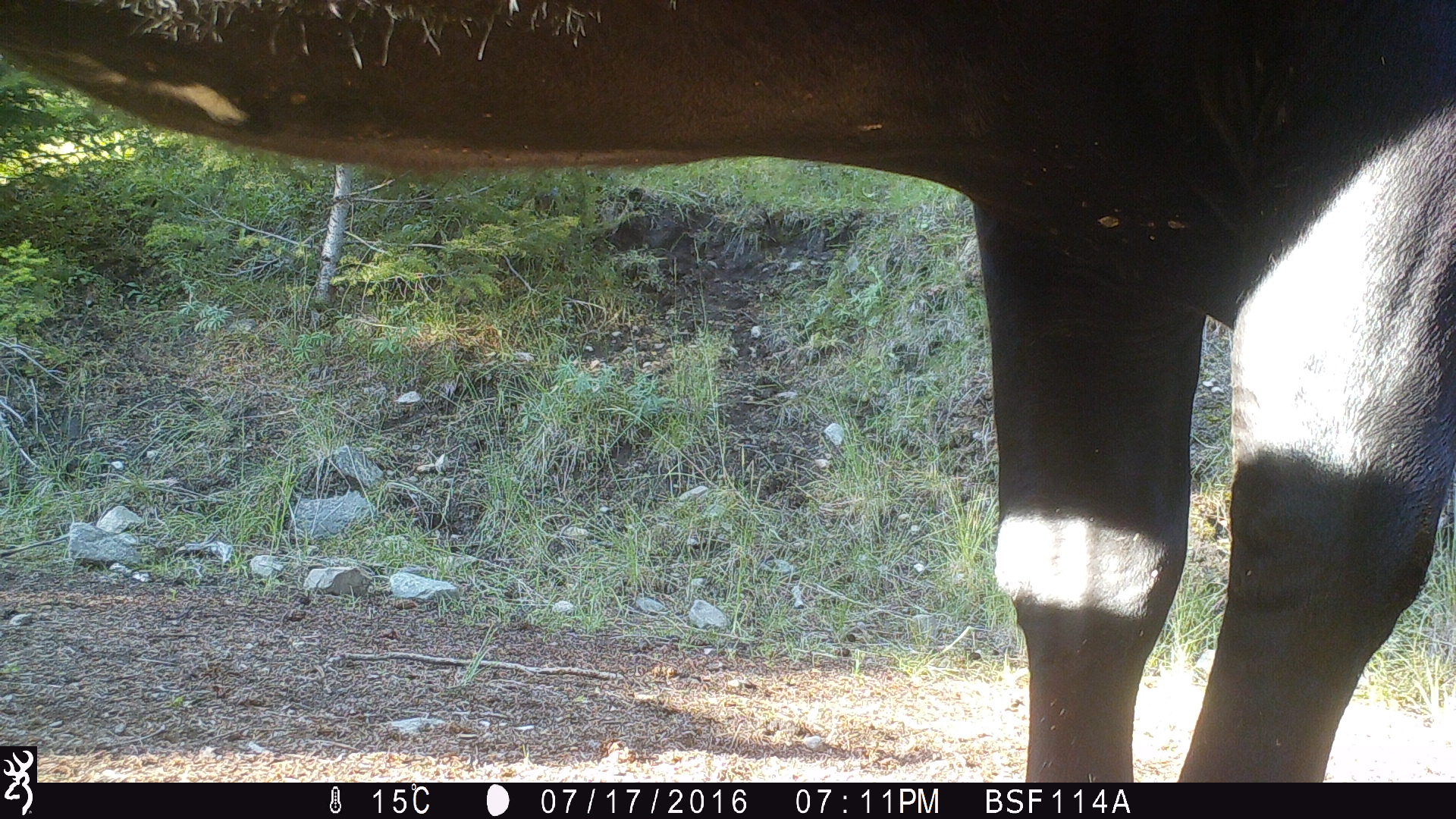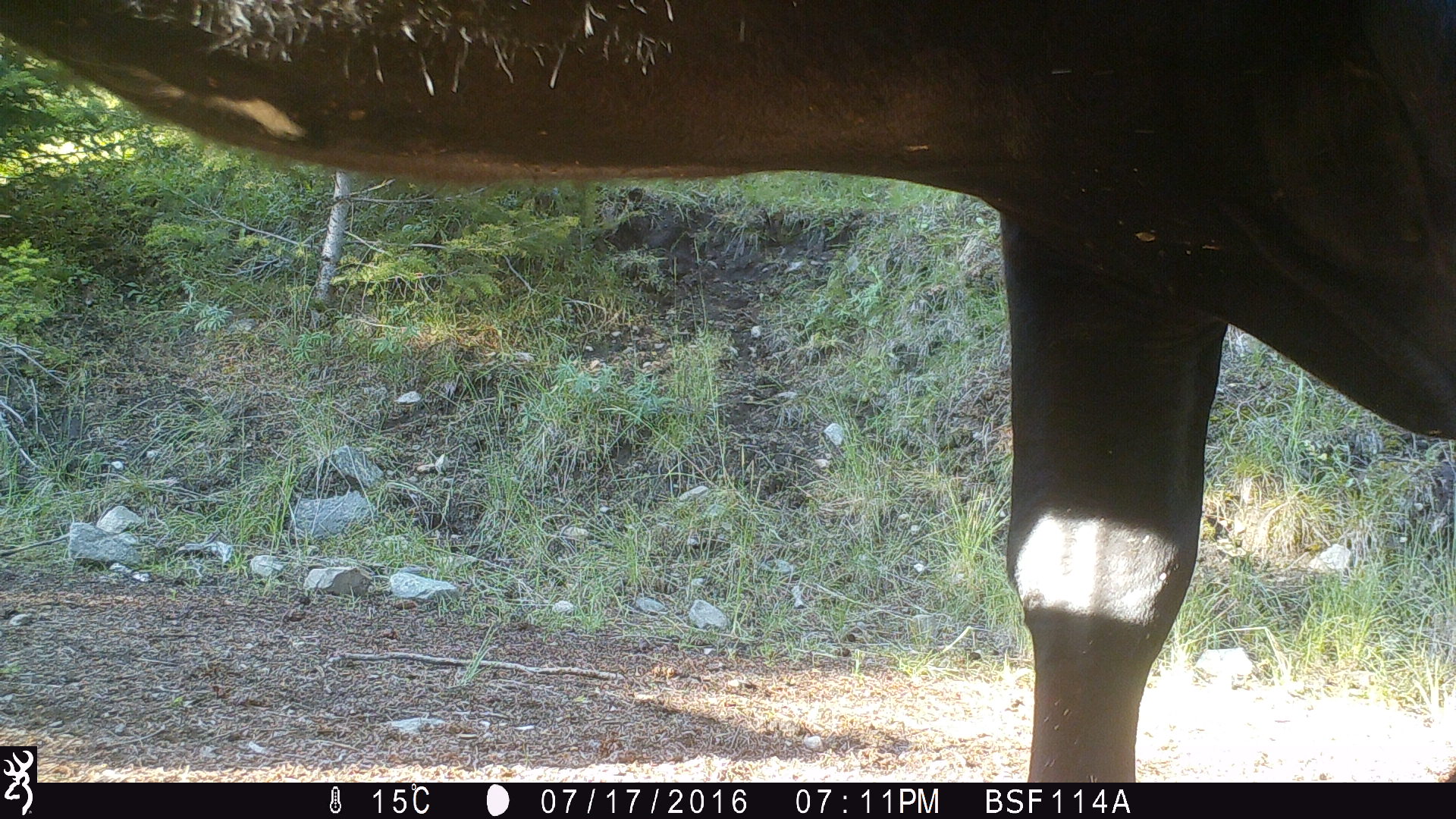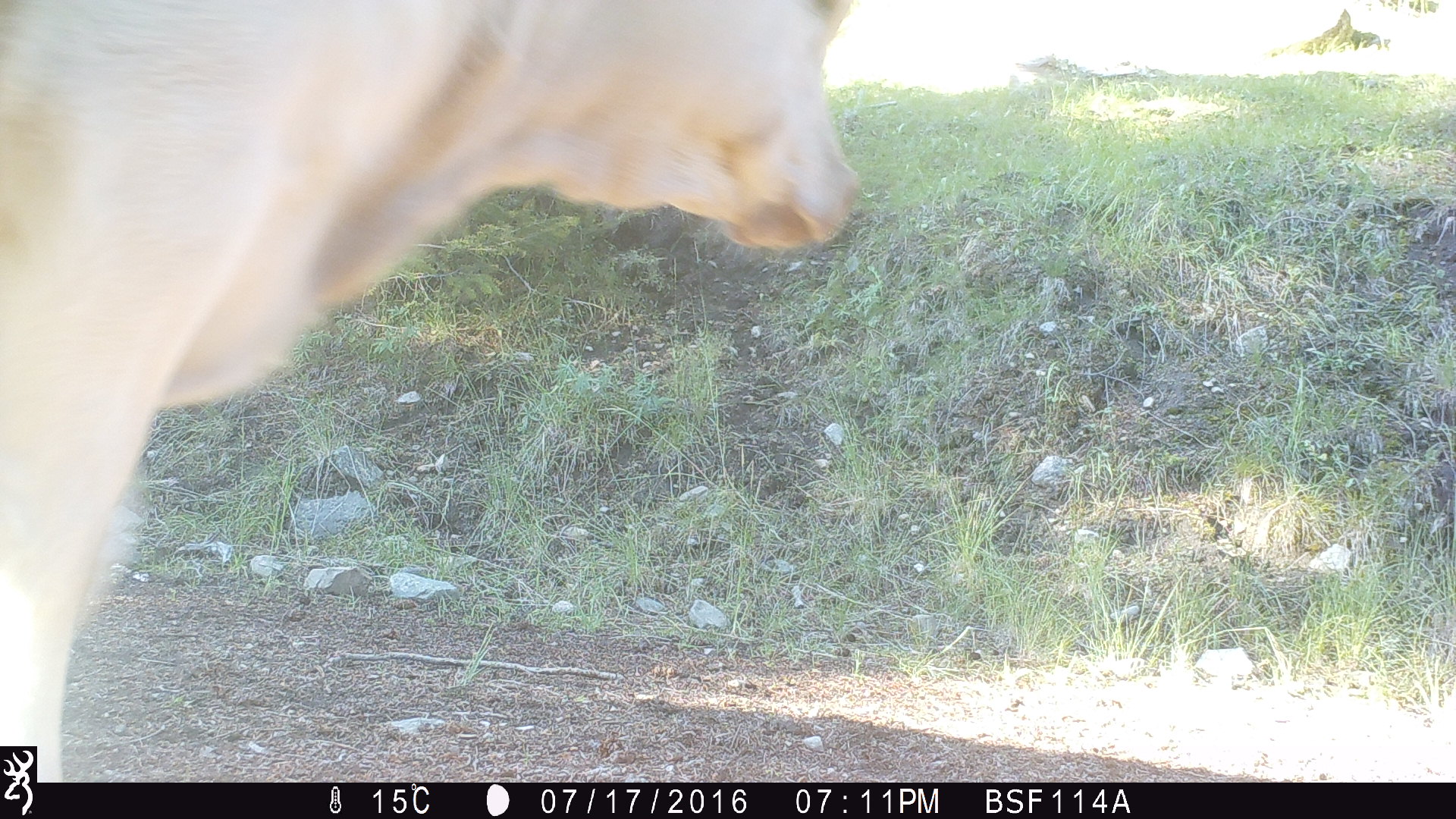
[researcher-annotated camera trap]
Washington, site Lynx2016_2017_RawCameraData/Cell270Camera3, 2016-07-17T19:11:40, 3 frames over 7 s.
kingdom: Animalia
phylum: Chordata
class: Mammalia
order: Artiodactyla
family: Bovidae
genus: Bos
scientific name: Bos taurus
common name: domestic cattle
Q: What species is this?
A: Domestic cattle (Bos taurus).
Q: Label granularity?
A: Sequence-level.